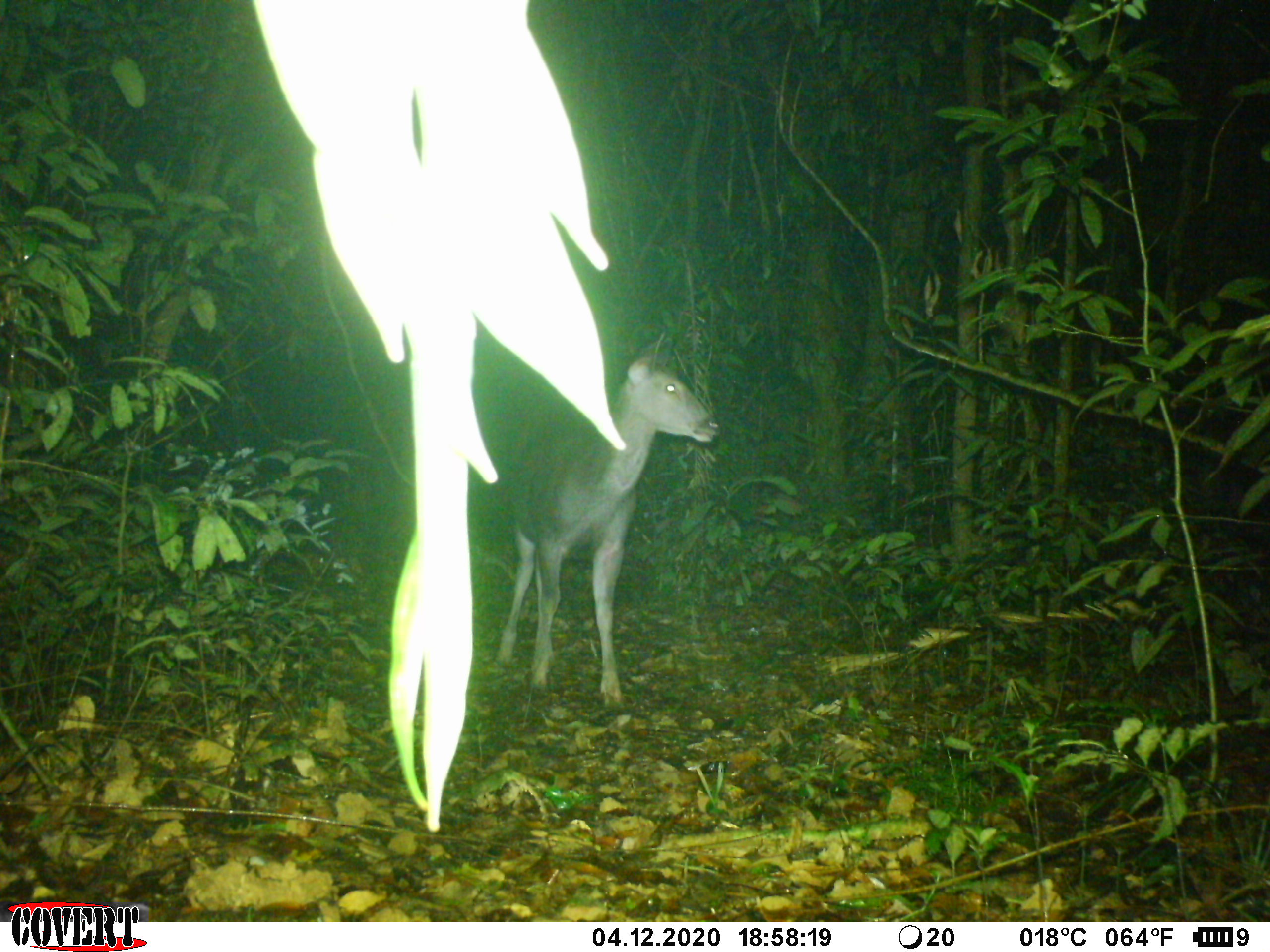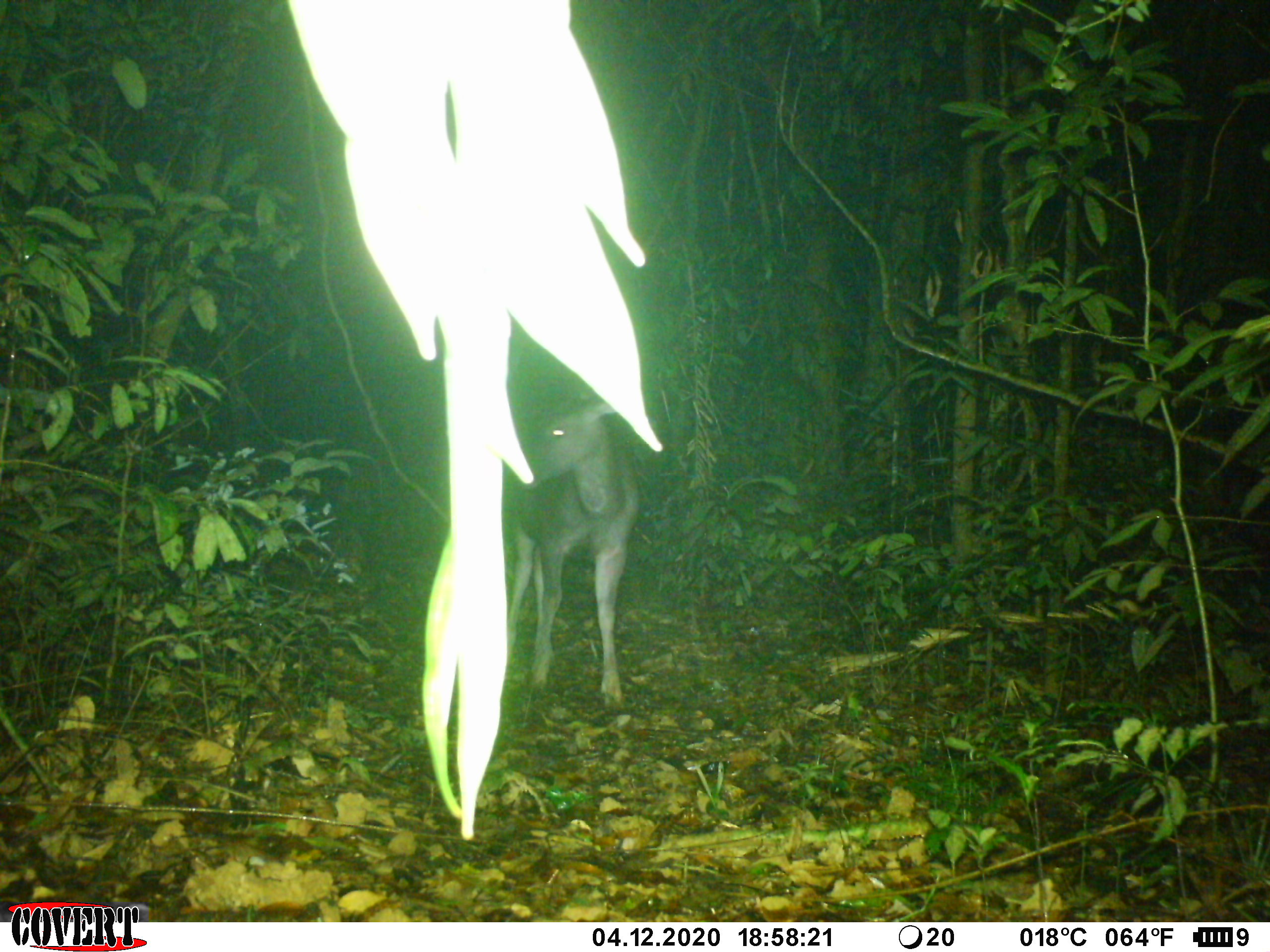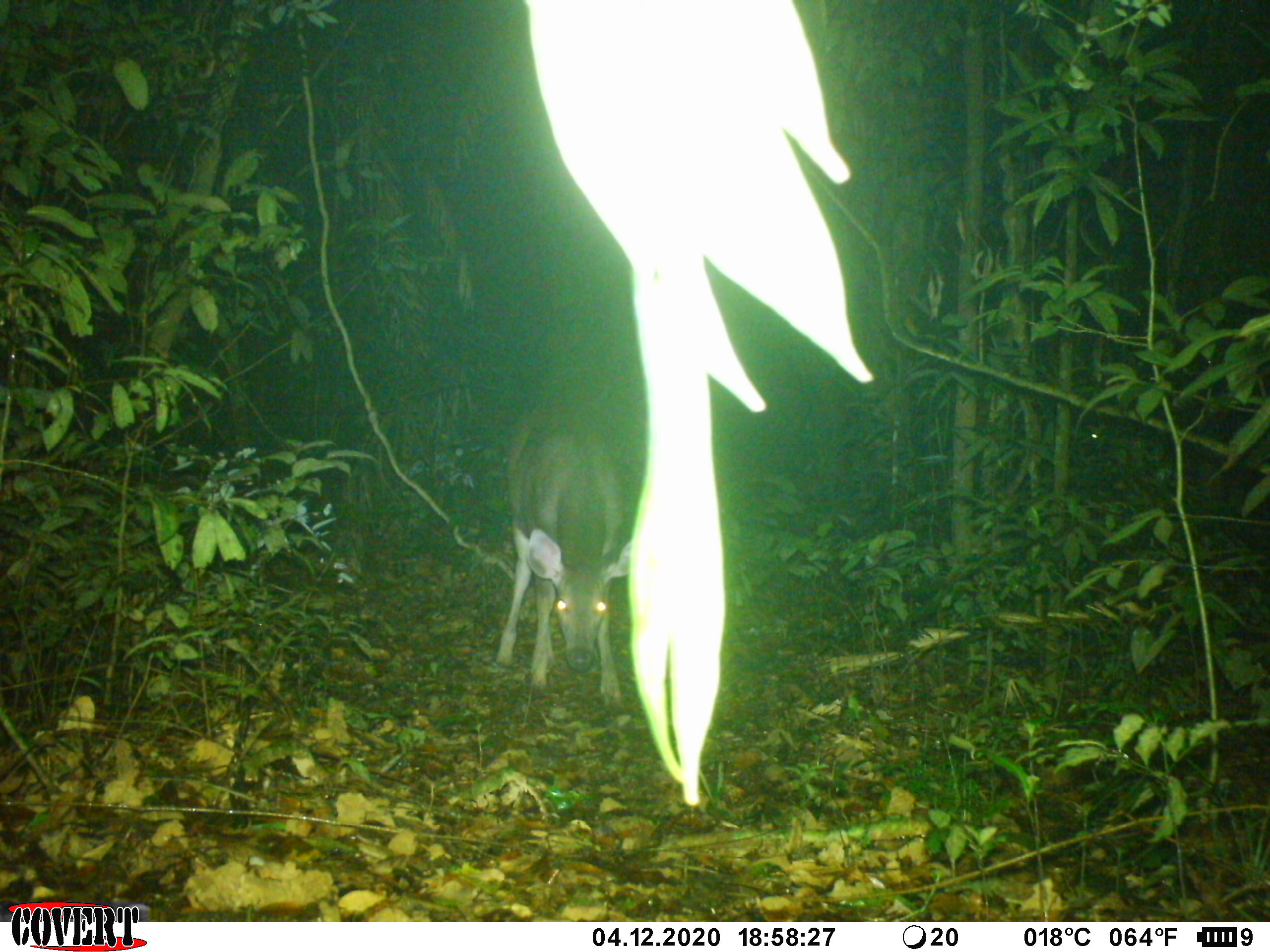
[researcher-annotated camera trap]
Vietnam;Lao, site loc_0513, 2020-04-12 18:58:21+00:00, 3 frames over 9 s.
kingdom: Animalia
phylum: Chordata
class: Mammalia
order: Artiodactyla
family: Cervidae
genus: Rusa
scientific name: Rusa unicolor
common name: sambar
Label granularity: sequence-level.